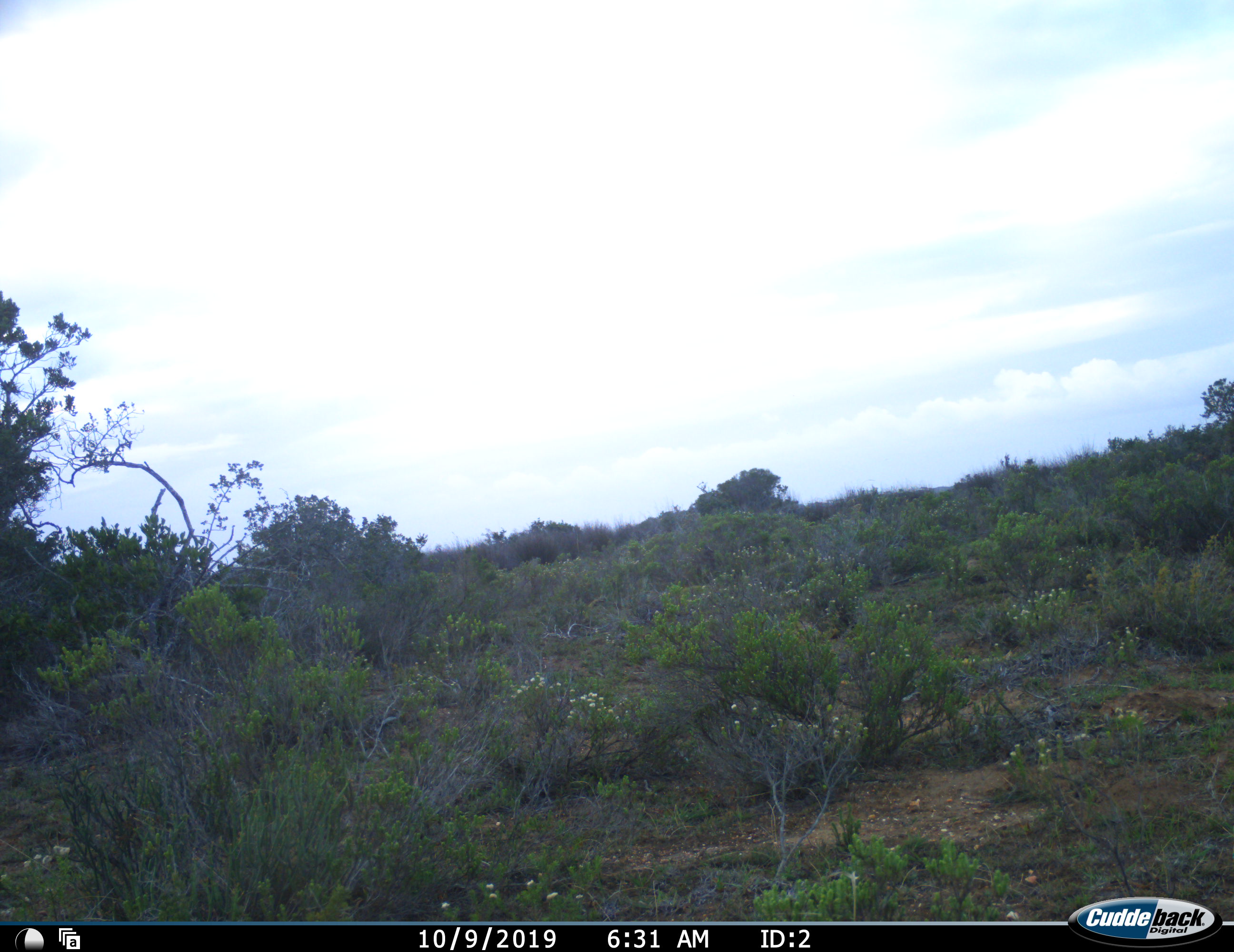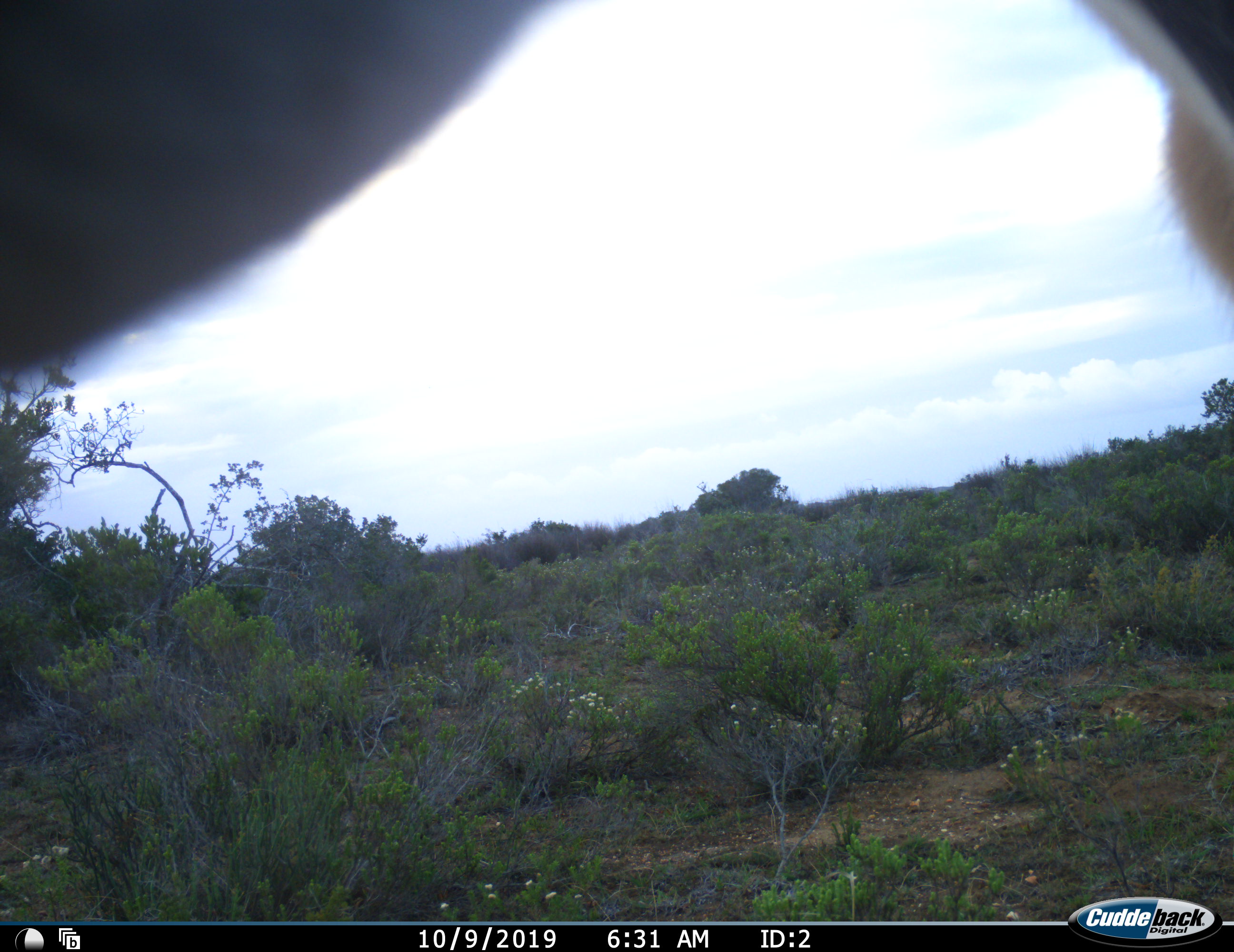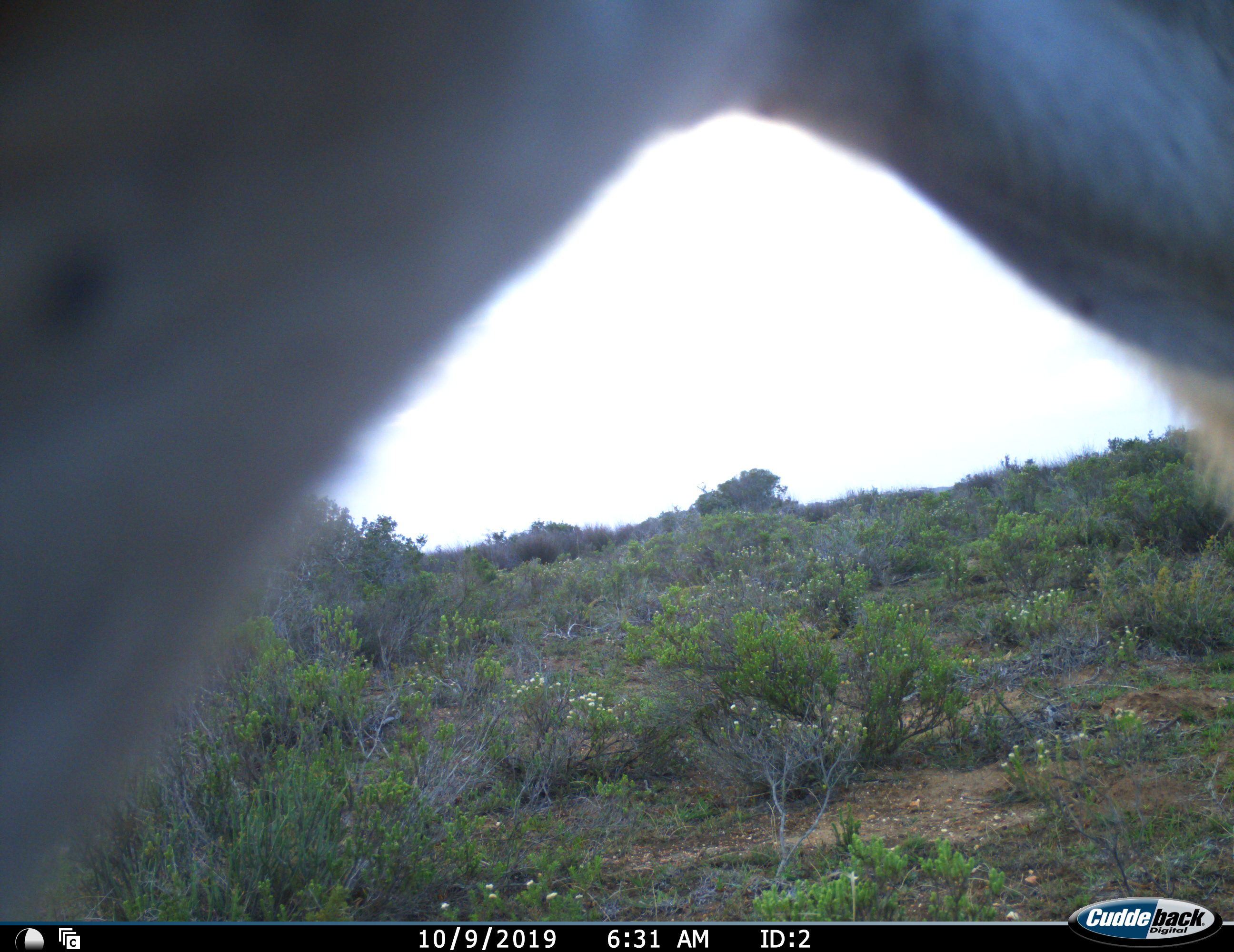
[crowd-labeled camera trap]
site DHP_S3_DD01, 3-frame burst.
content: unidentified animal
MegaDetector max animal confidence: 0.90